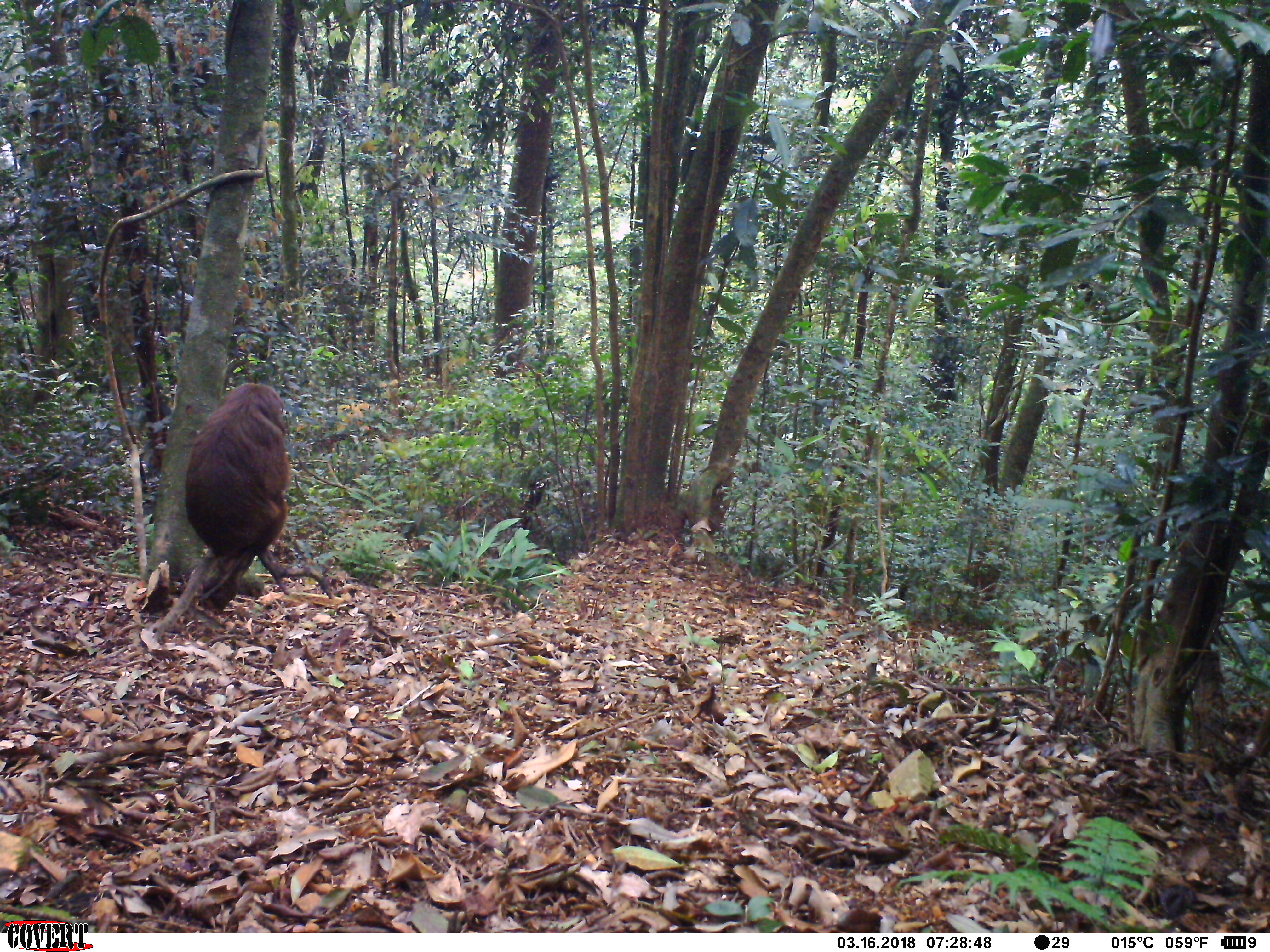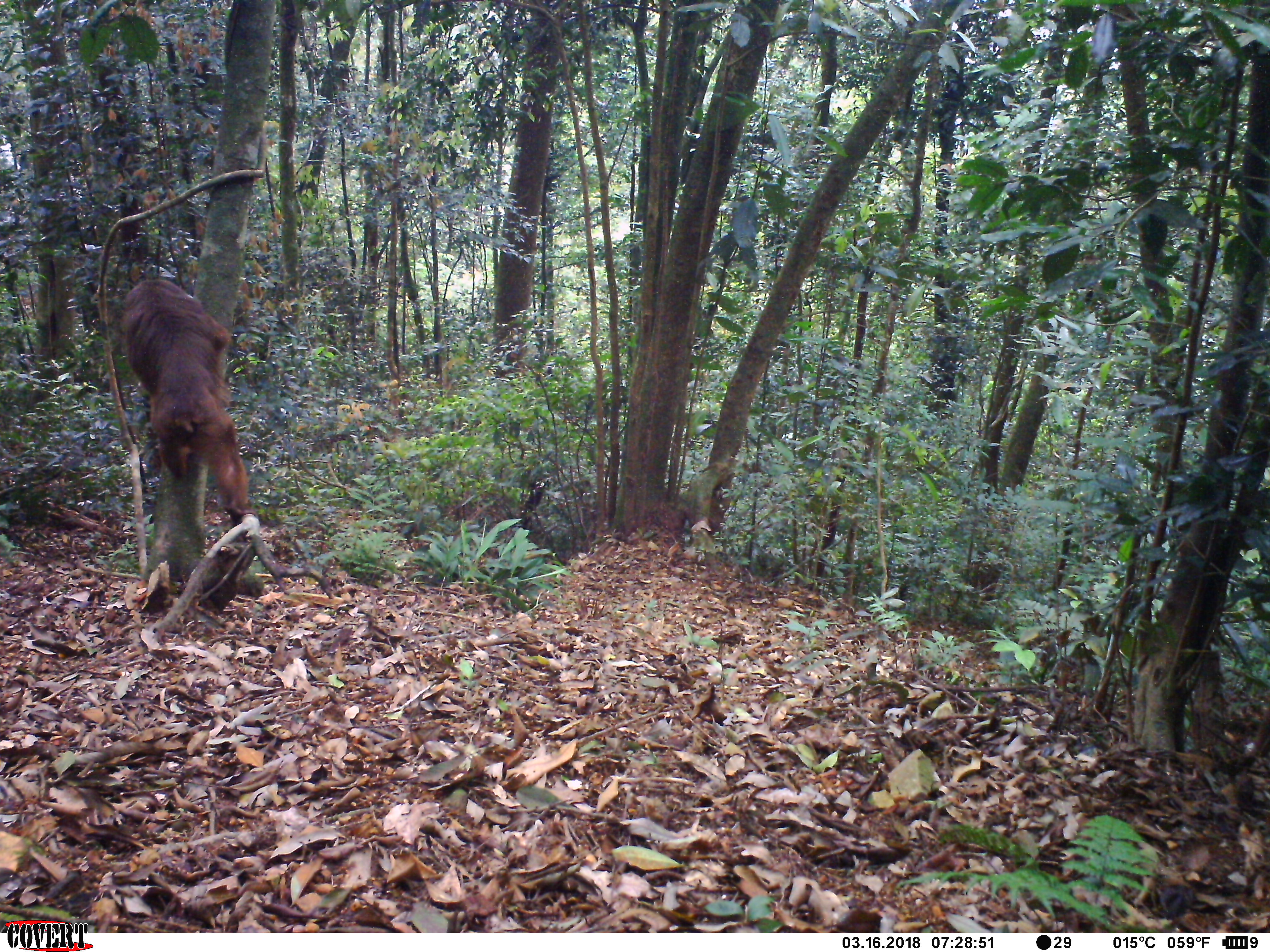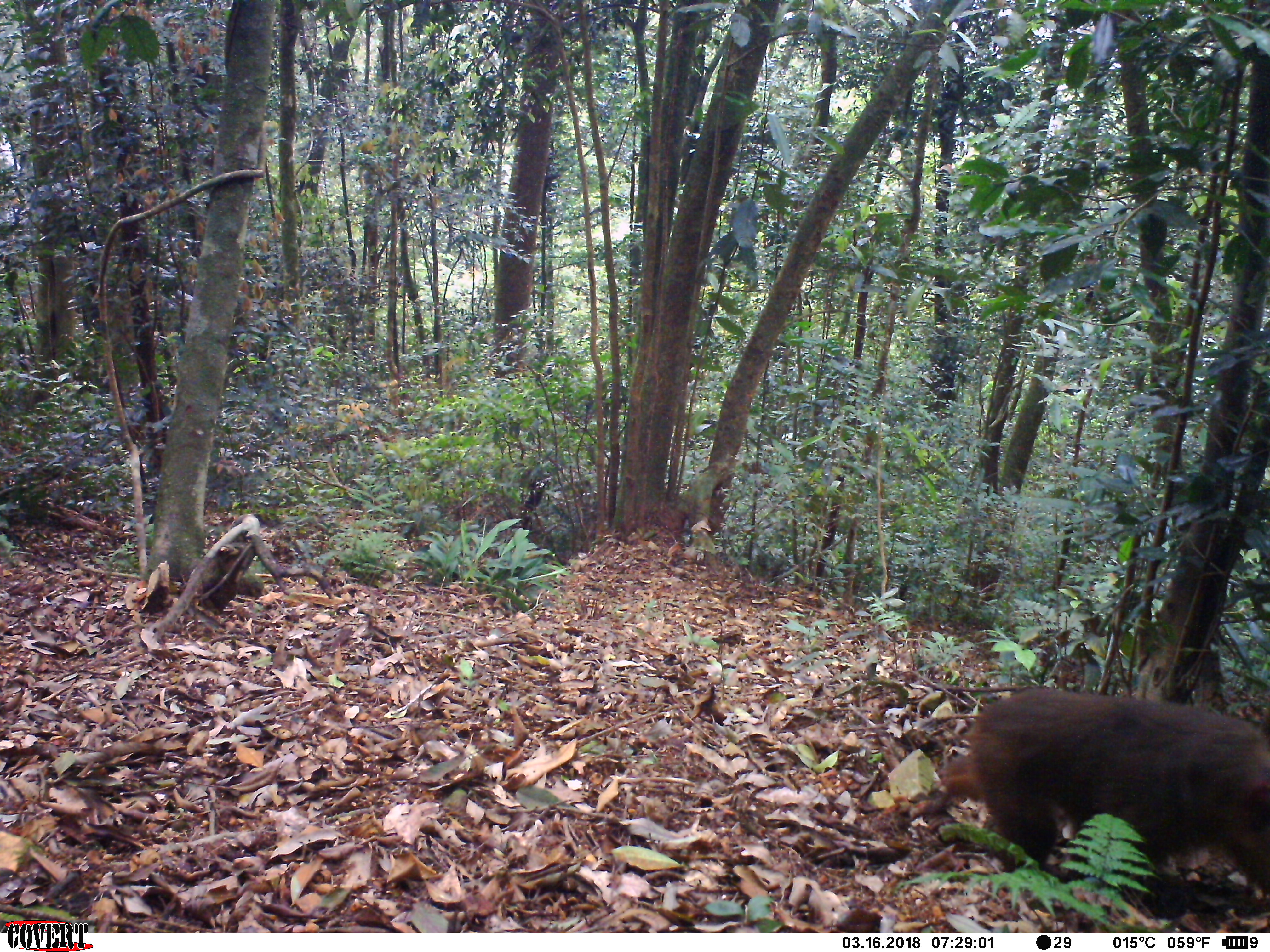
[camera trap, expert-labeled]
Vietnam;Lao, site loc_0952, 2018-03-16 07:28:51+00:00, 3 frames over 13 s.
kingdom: Animalia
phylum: Chordata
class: Mammalia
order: Primates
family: Cercopithecidae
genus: Macaca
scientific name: Macaca arctoides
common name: stump-tailed macaque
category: stump tailed macaque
Stump tailed macaque (stump-tailed macaque) (Macaca arctoides). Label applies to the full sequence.